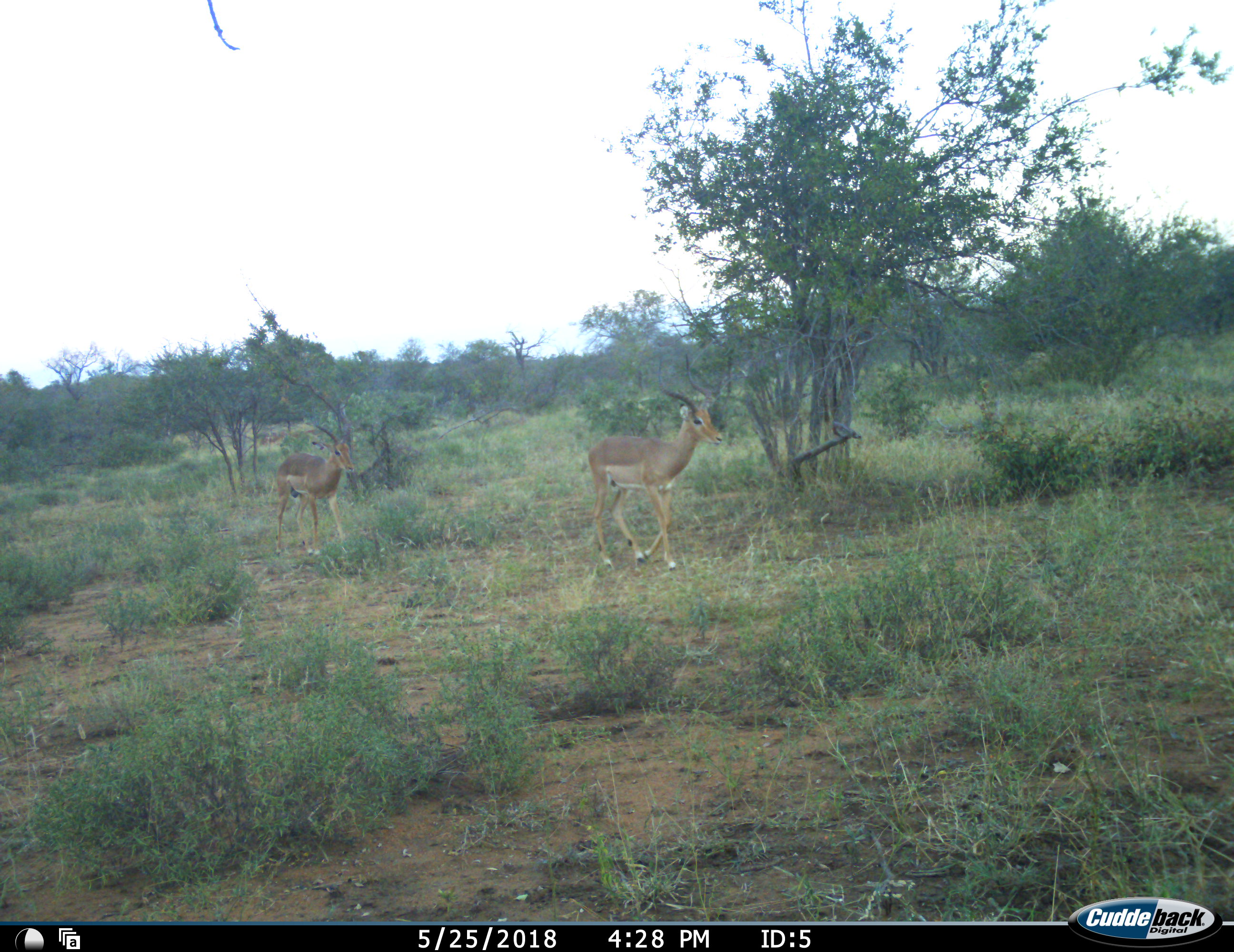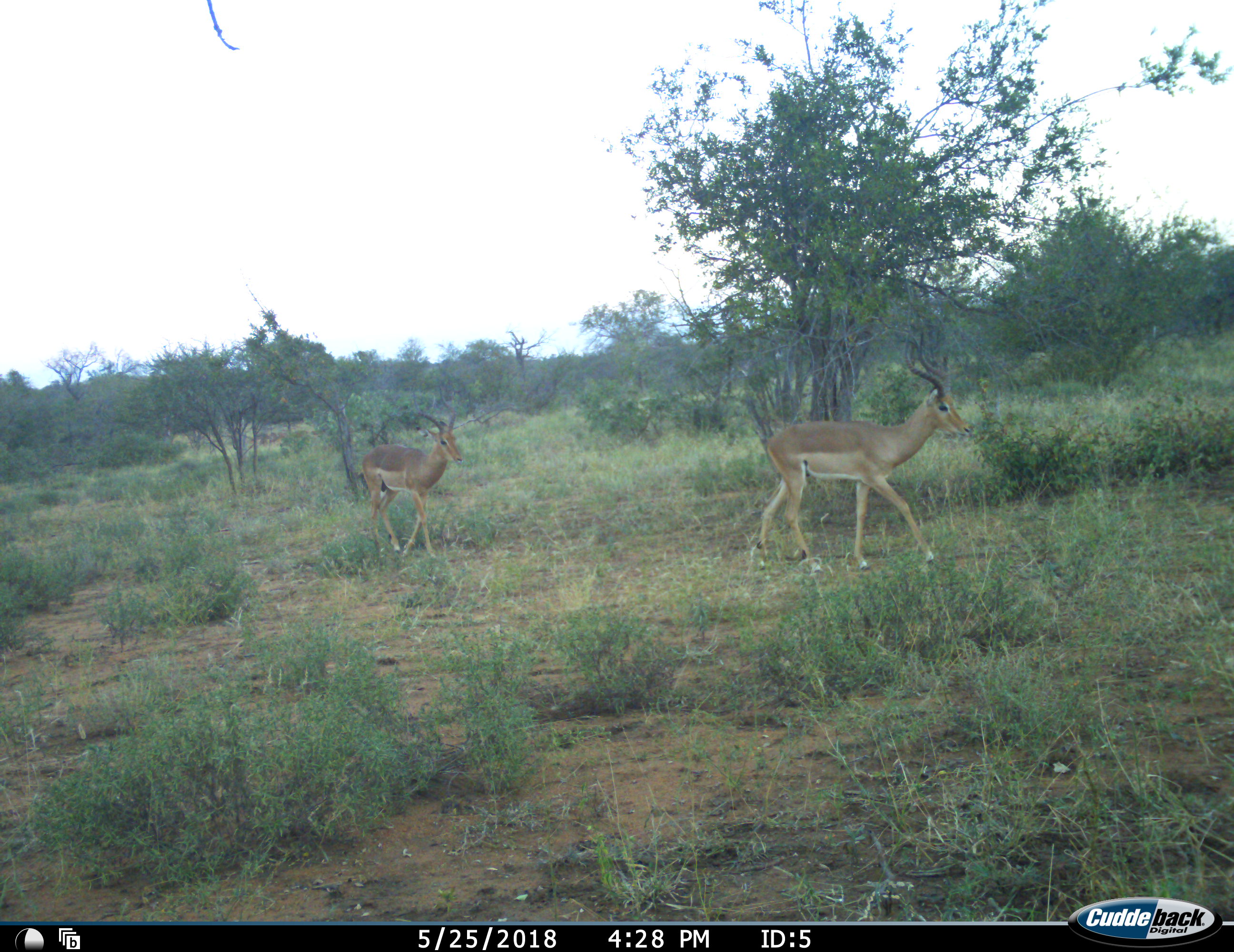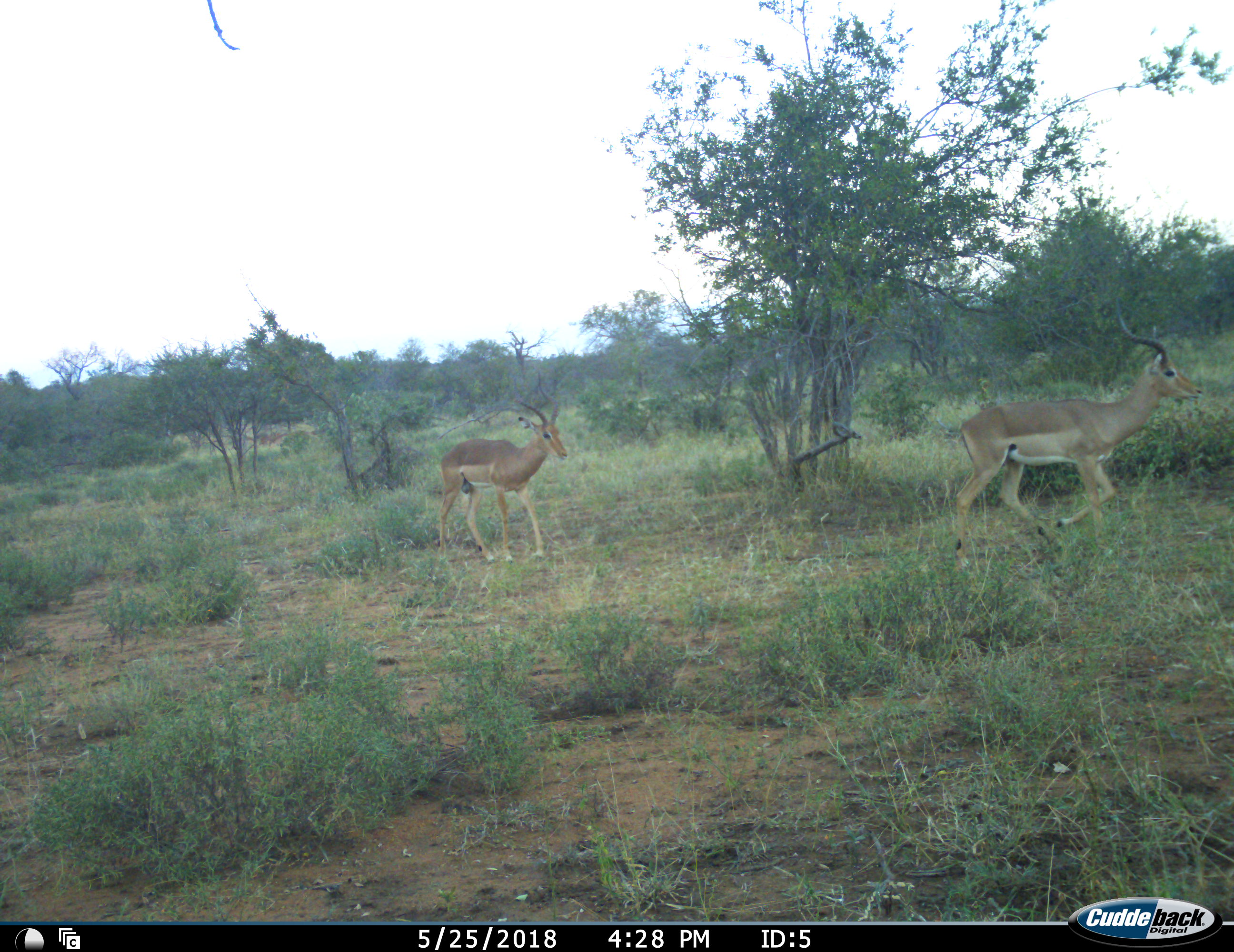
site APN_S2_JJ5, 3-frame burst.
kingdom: Animalia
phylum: Chordata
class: Mammalia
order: Artiodactyla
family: Bovidae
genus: Aepyceros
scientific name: Aepyceros melampus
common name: impala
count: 2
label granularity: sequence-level